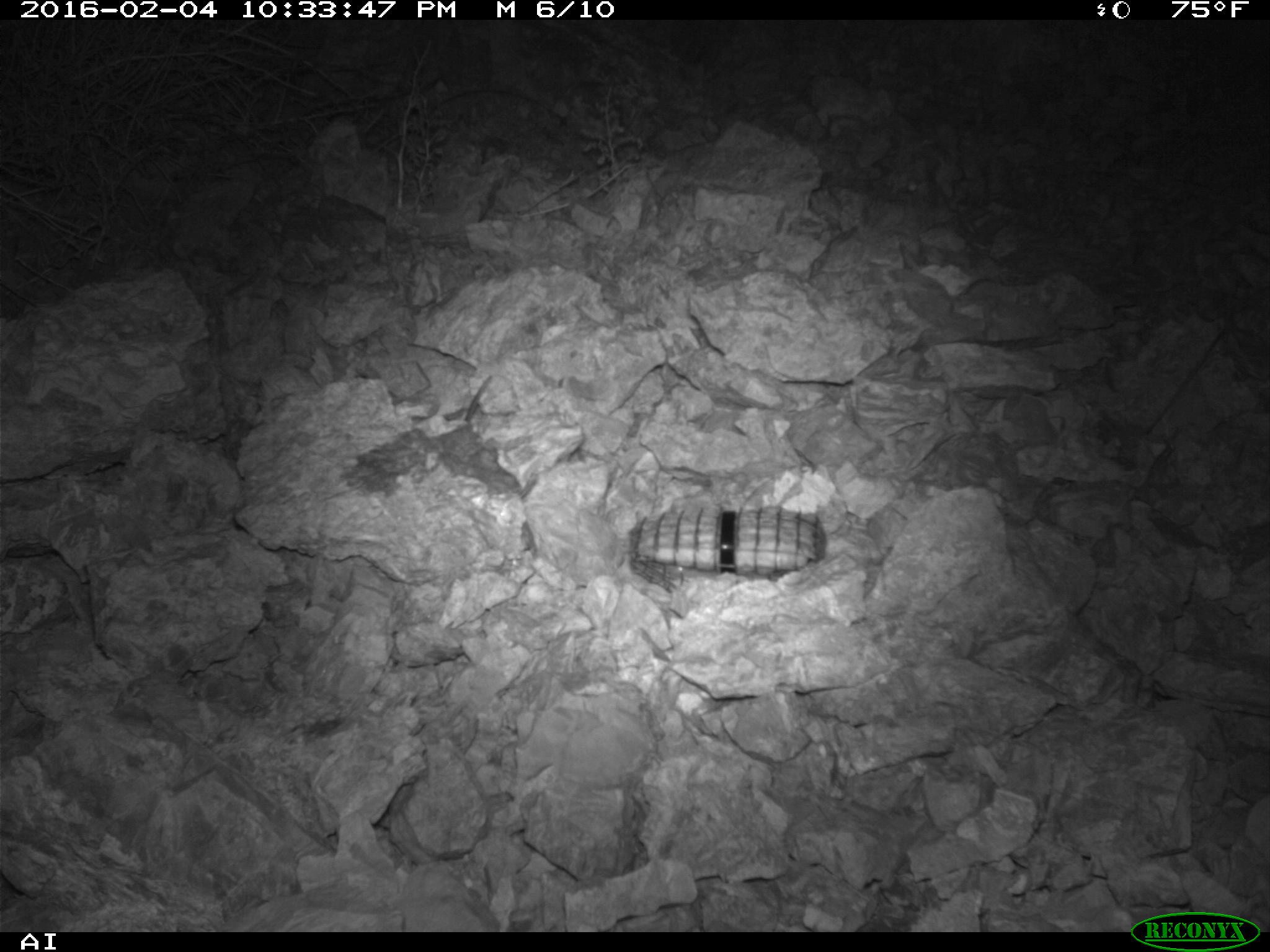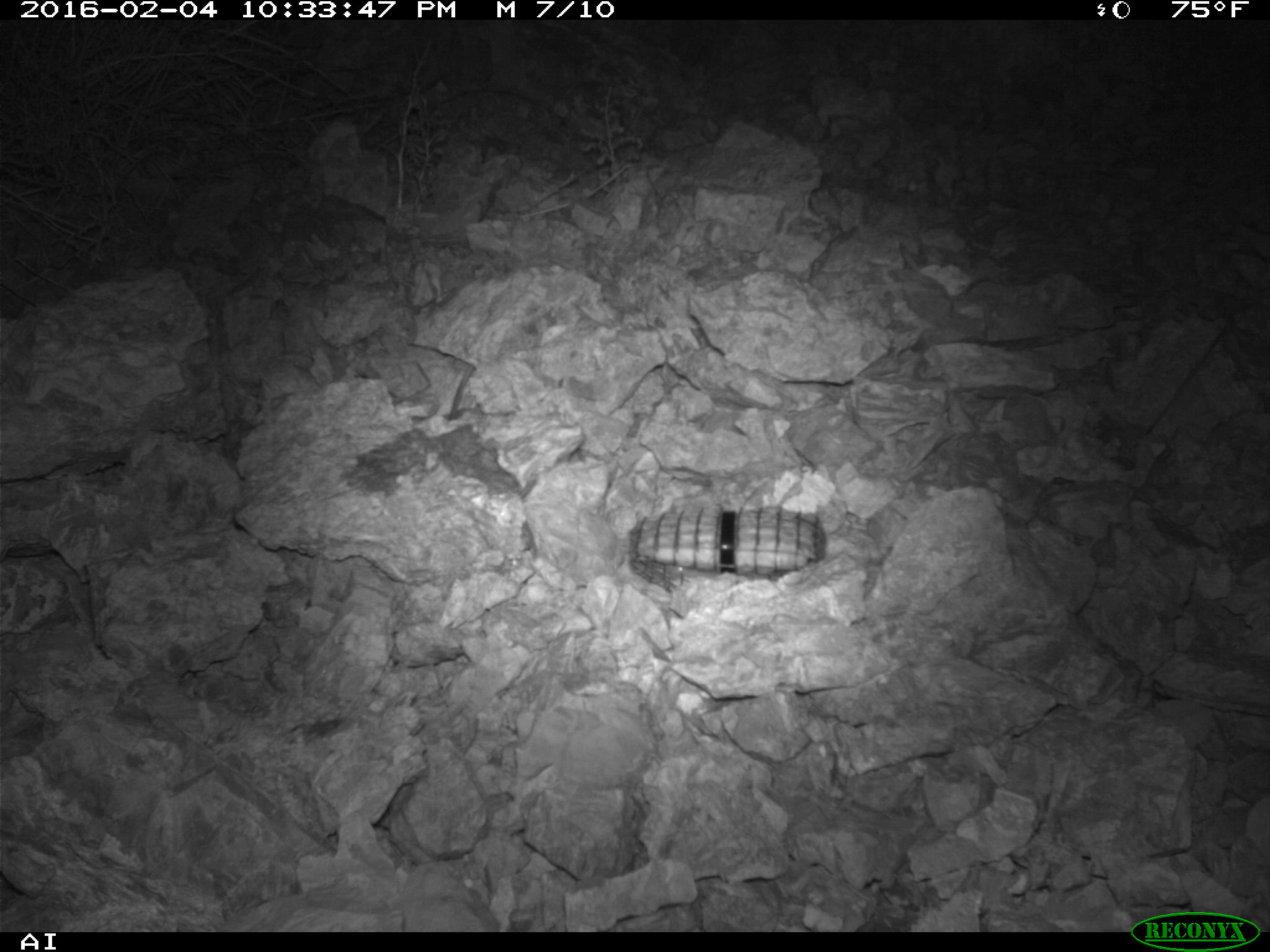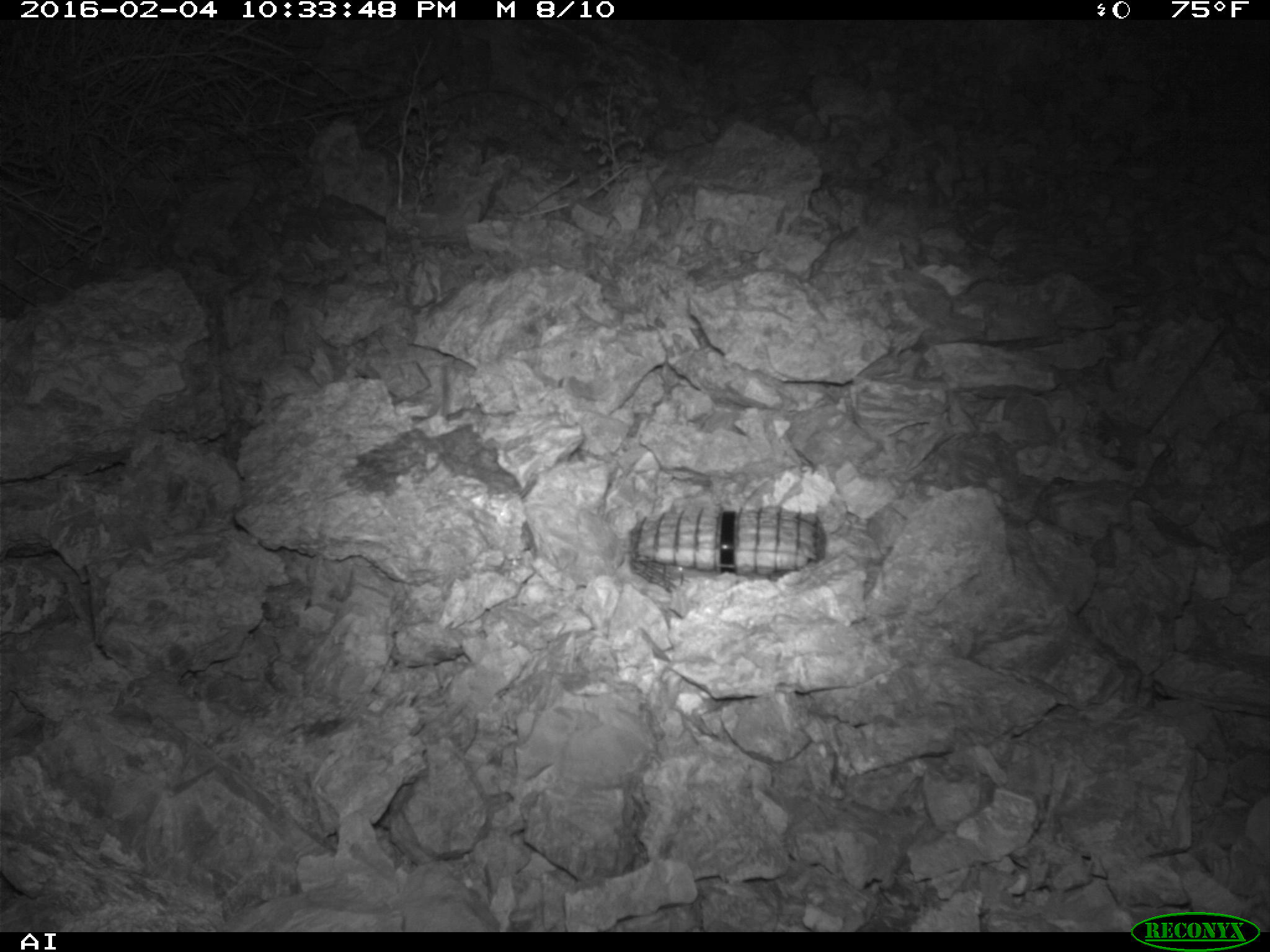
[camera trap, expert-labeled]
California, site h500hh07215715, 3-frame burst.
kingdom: Animalia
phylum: Chordata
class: Mammalia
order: Rodentia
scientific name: Rodentia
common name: rodent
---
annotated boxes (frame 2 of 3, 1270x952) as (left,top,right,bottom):
rodent: (443,364,473,420)